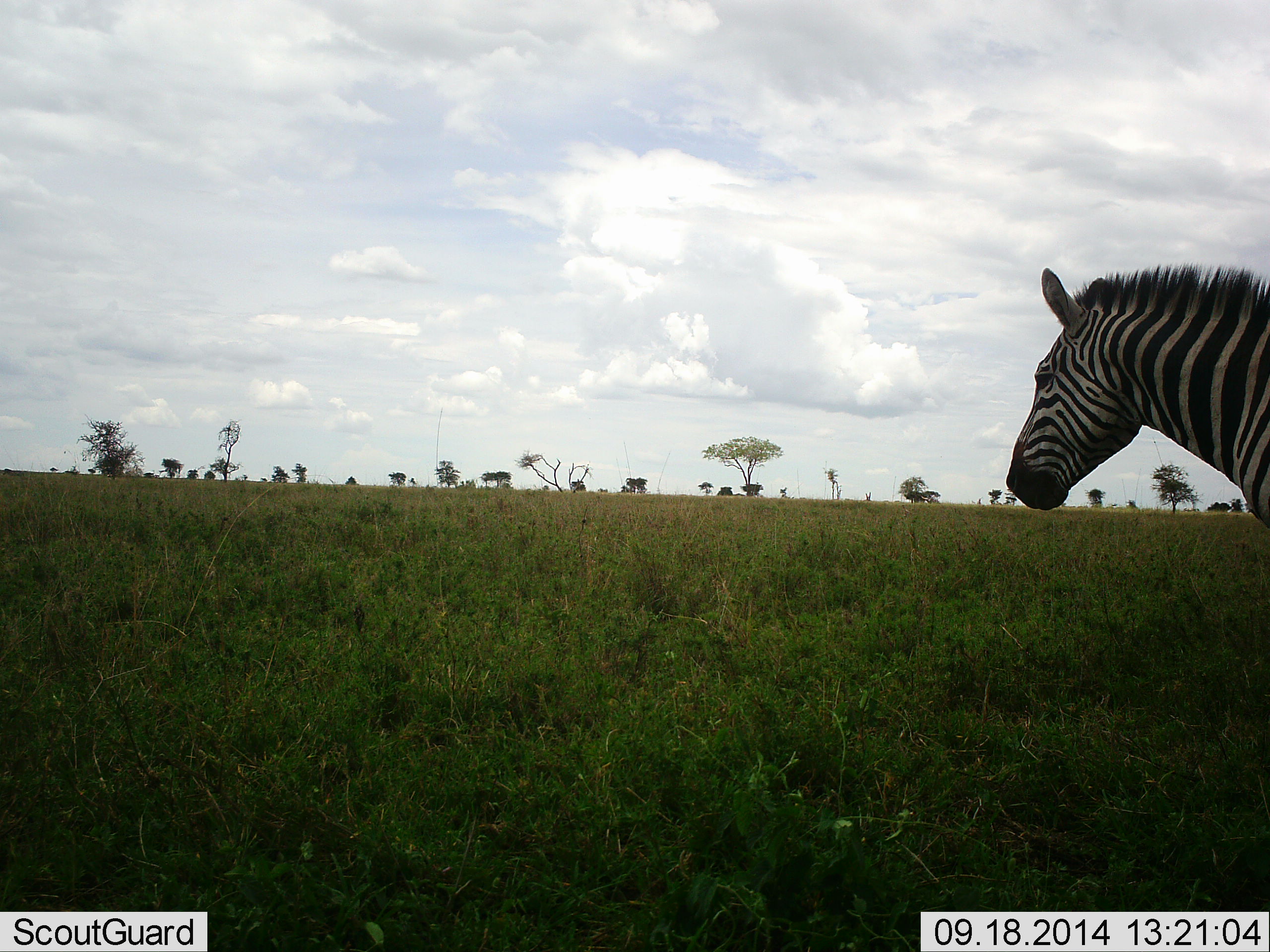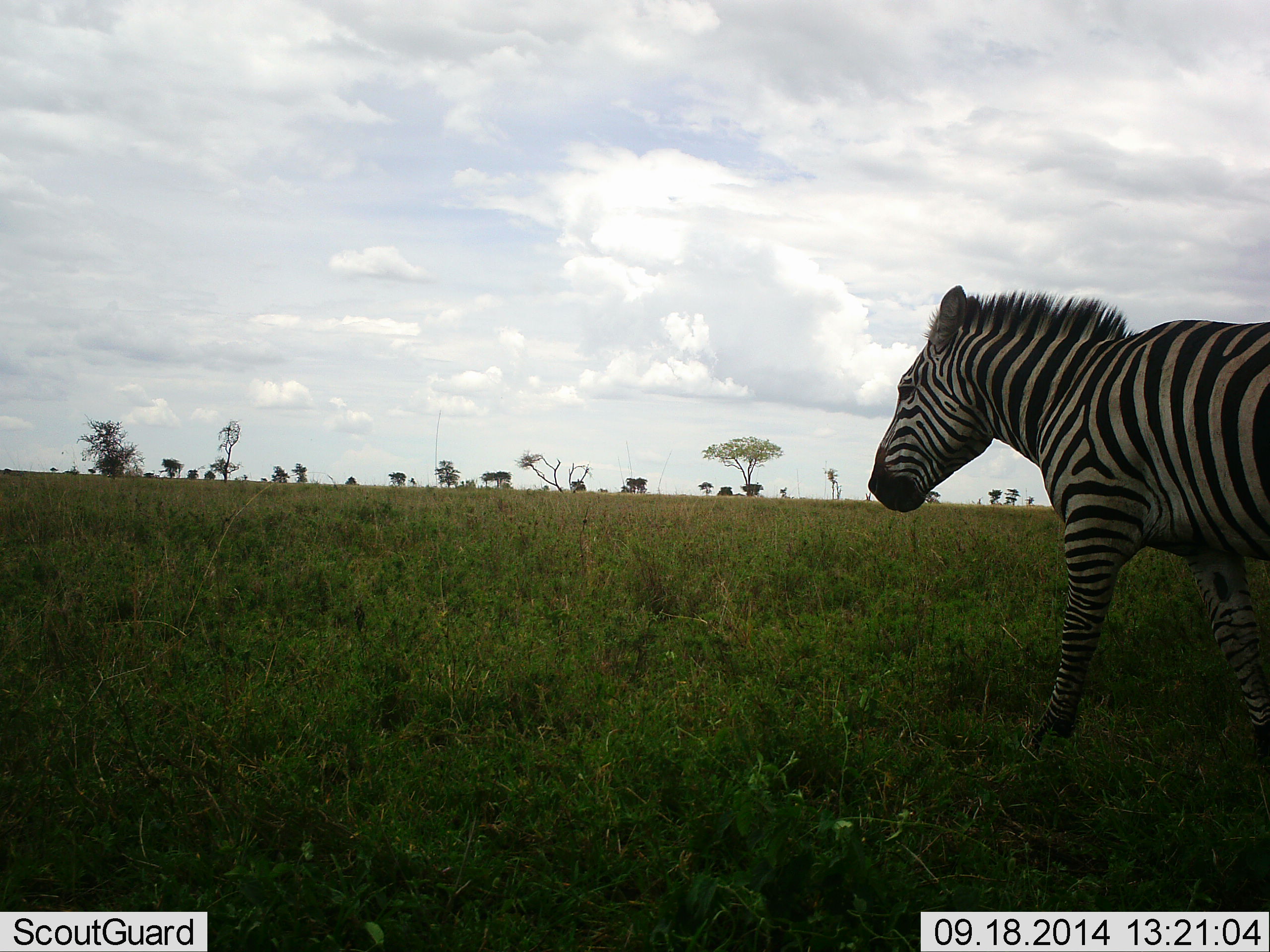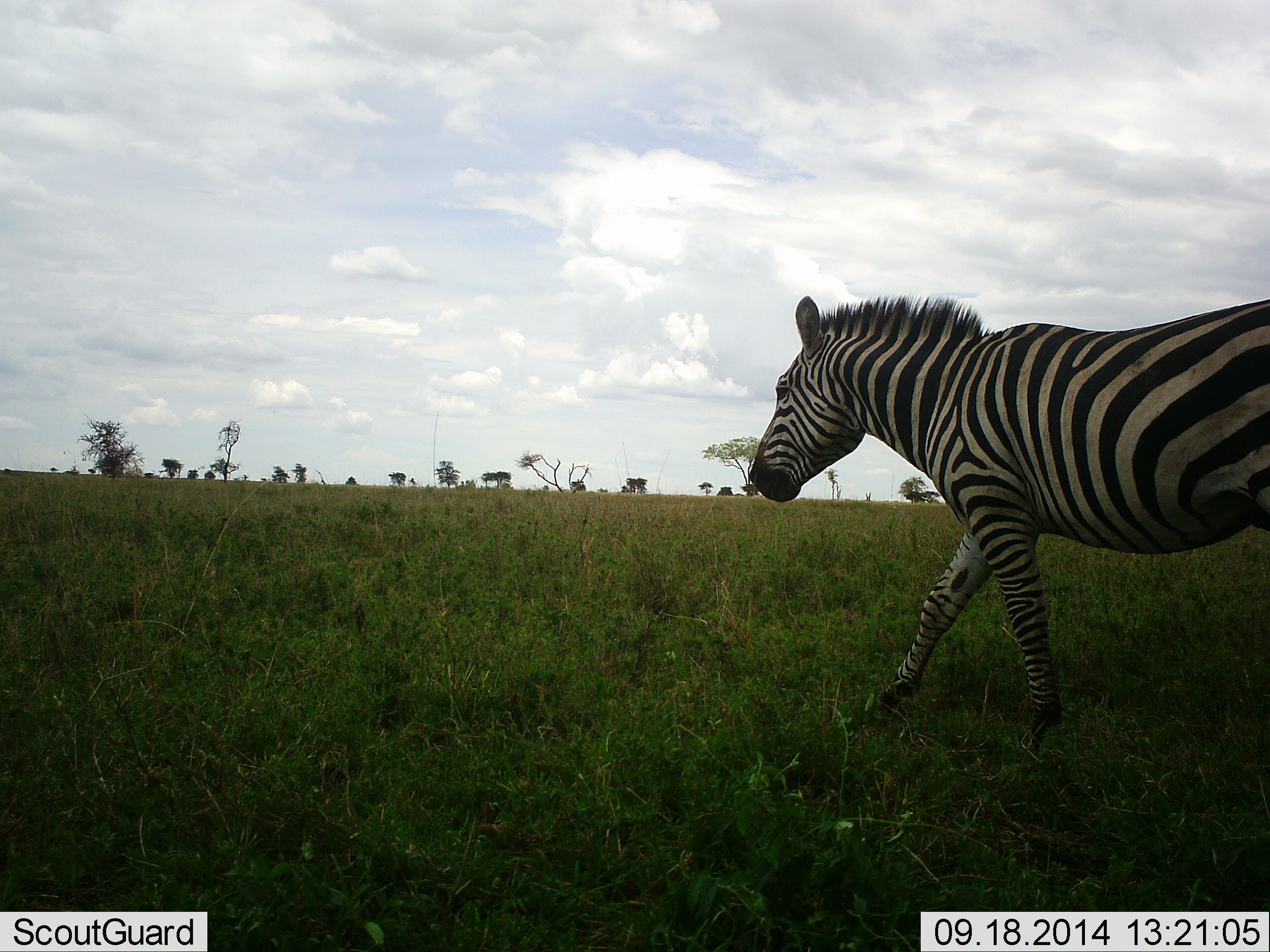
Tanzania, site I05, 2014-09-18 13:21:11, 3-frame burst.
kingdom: Animalia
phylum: Chordata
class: Mammalia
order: Perissodactyla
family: Equidae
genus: Equus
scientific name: Equus quagga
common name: plains zebra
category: zebra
Zebra (plains zebra) (Equus quagga), count 1. Behavior (volunteer vote fractions): standing 10%, resting 0%, moving 90%, interacting 0%. Young present (vote fraction): 0%. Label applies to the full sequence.